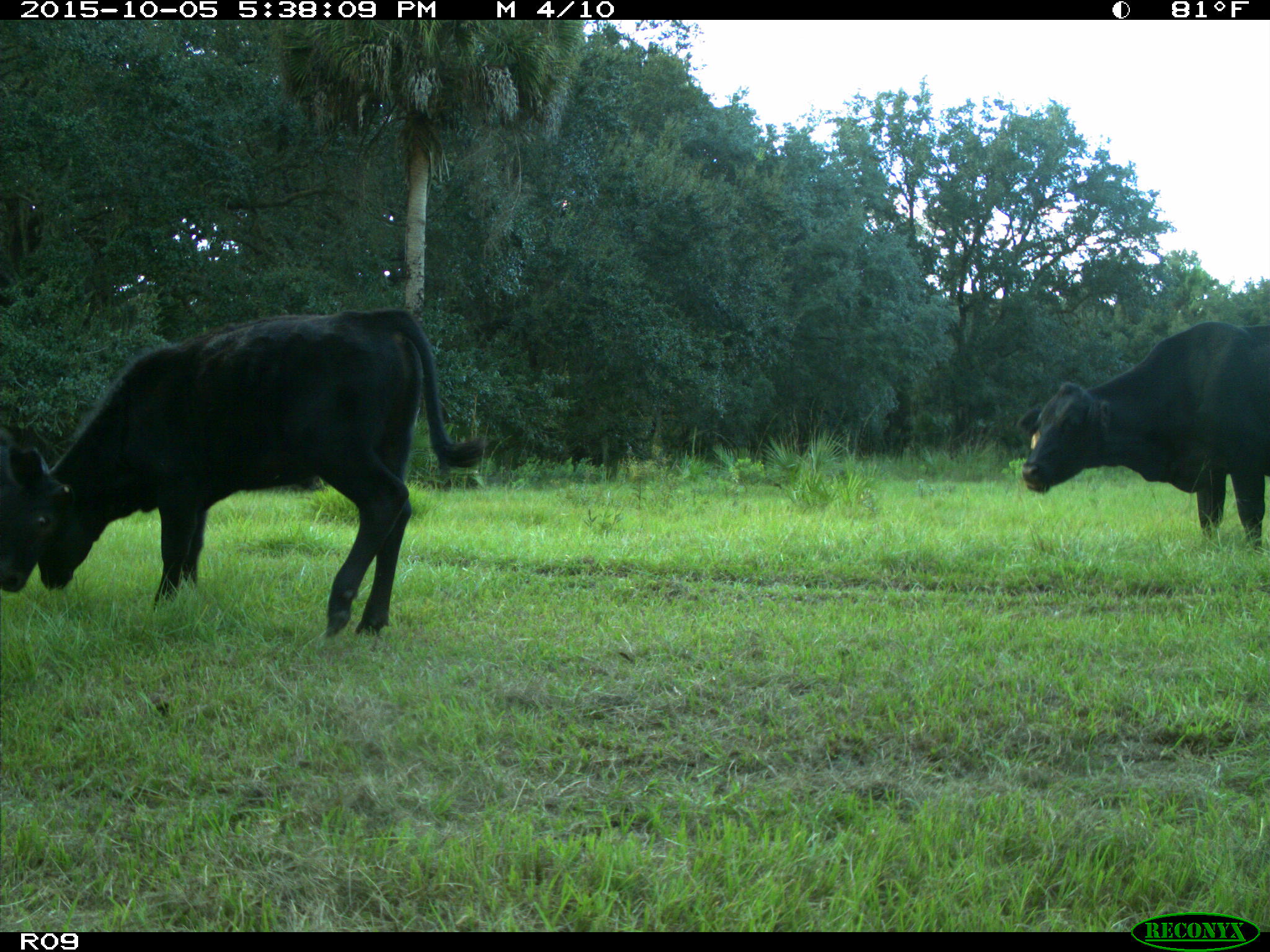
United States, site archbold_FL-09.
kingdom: Animalia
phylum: Chordata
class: Mammalia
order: Artiodactyla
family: Bovidae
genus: Bos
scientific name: Bos taurus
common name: domestic cow